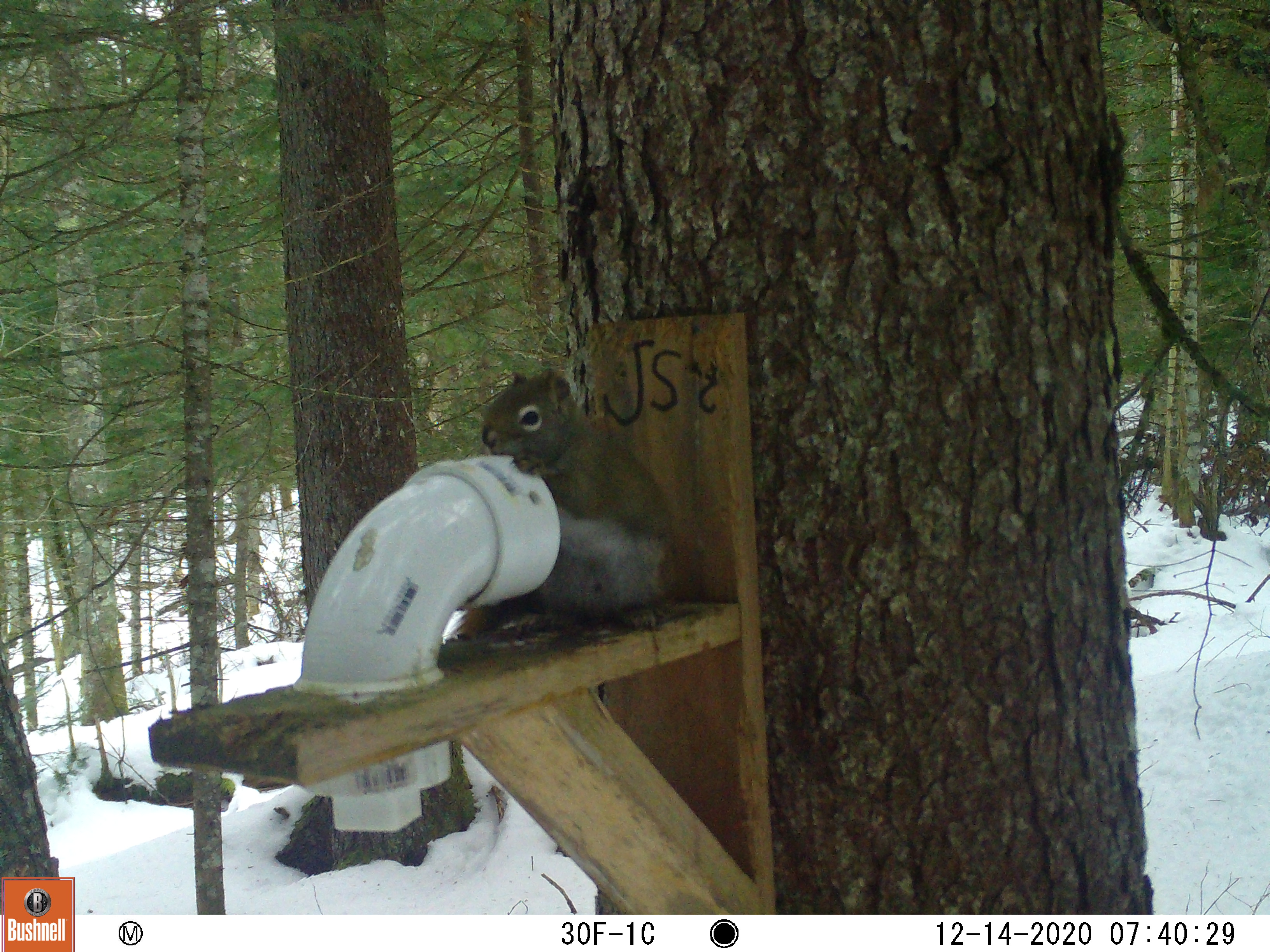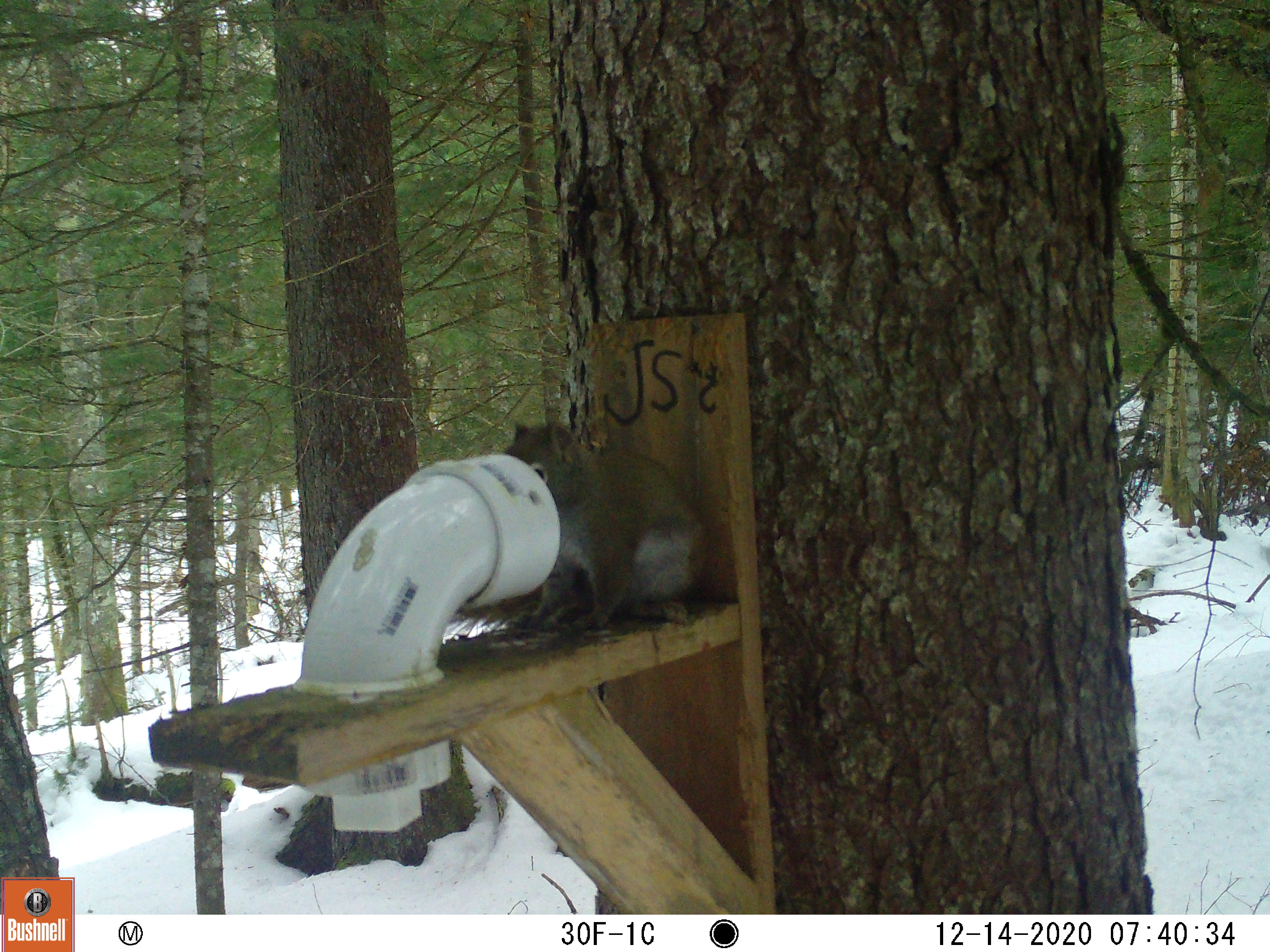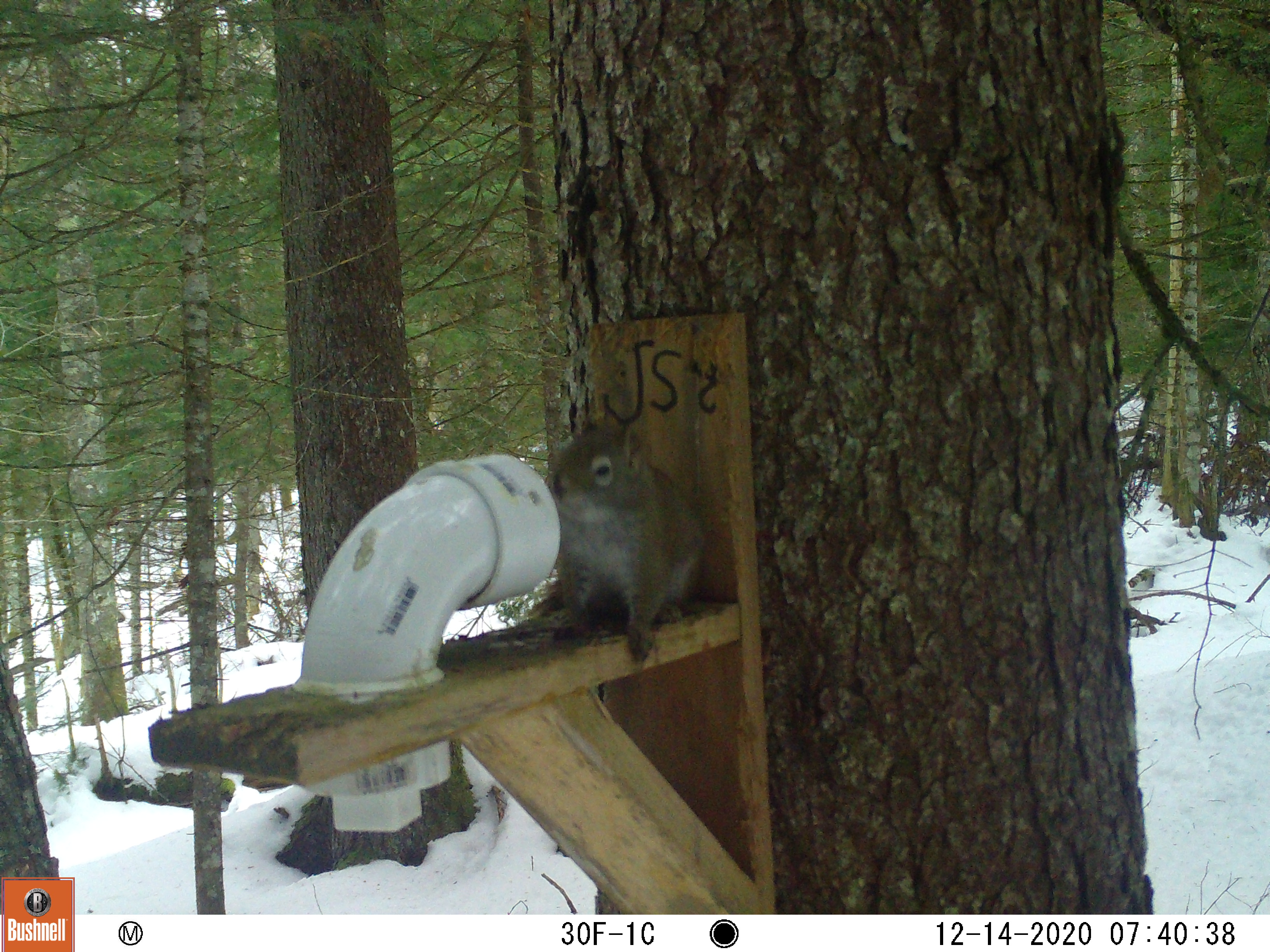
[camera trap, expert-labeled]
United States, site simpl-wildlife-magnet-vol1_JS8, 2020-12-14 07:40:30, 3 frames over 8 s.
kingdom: Animalia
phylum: Chordata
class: Mammalia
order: Rodentia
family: Sciuridae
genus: Tamiasciurus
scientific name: Tamiasciurus hudsonicus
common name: red squirrel